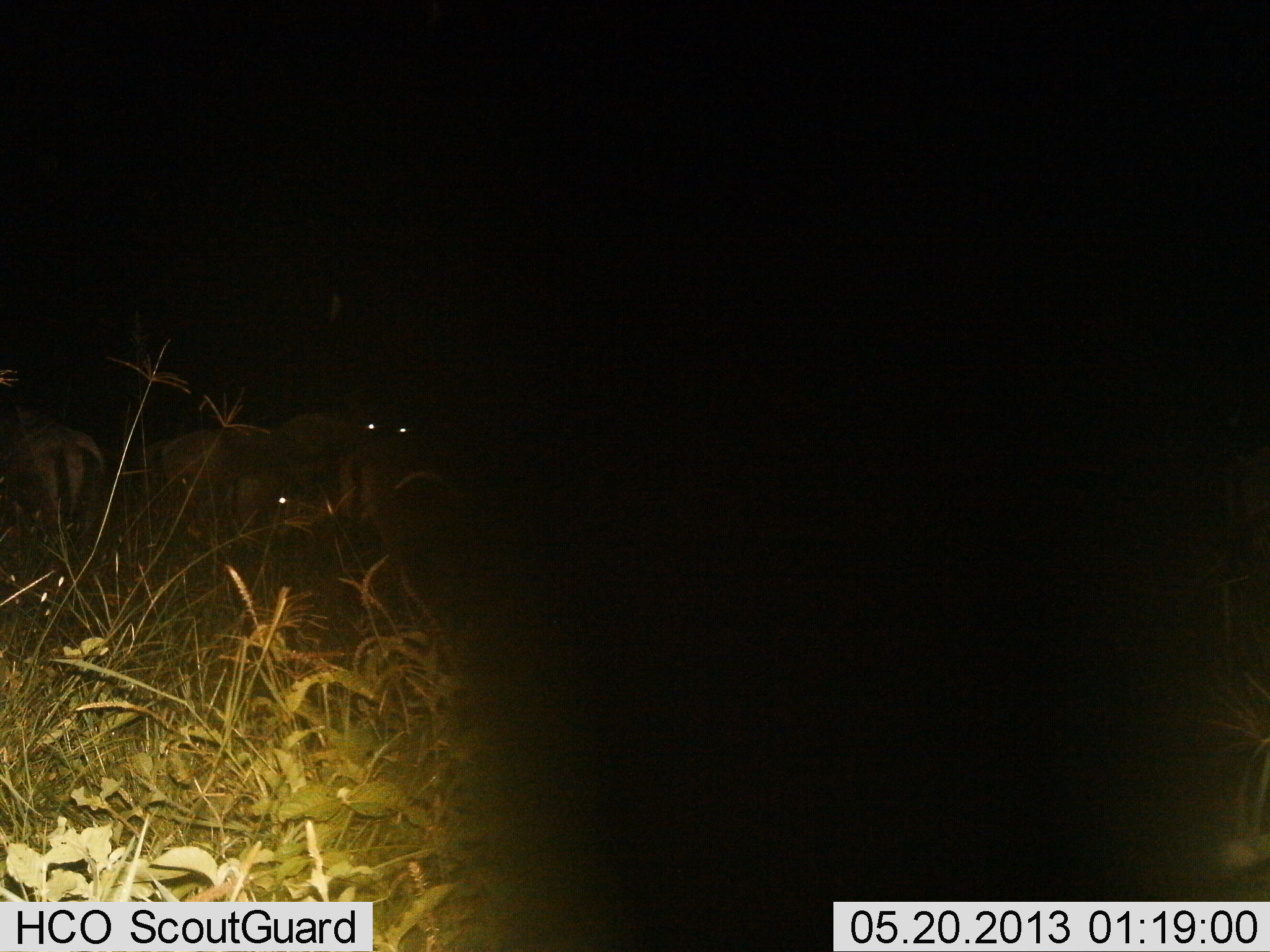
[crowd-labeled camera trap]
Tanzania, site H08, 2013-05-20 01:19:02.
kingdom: Animalia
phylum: Chordata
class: Mammalia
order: Artiodactyla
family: Bovidae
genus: Connochaetes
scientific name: Connochaetes taurinus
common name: blue wildebeest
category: wildebeest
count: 4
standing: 100%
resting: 20%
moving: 0%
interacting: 0%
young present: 0%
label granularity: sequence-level